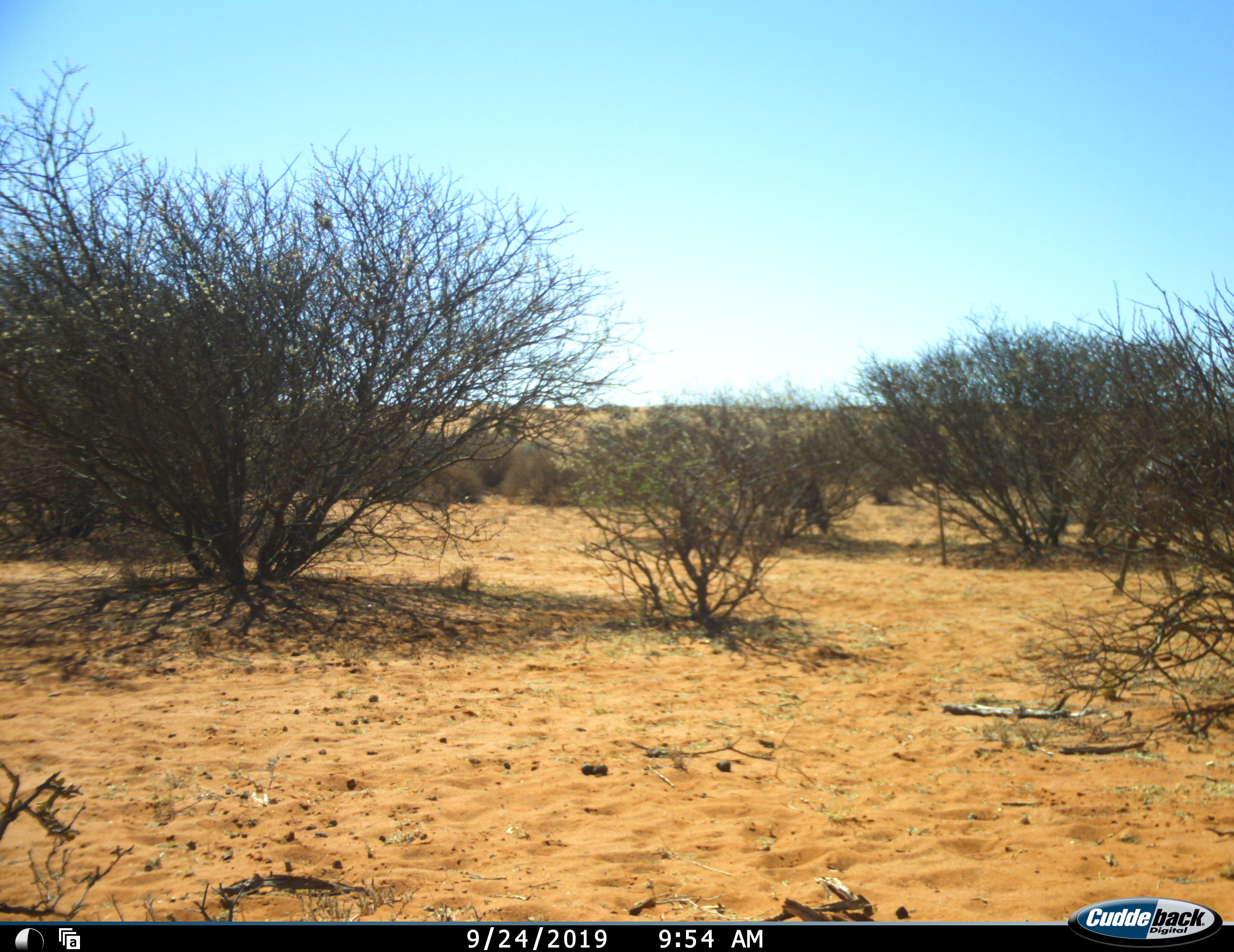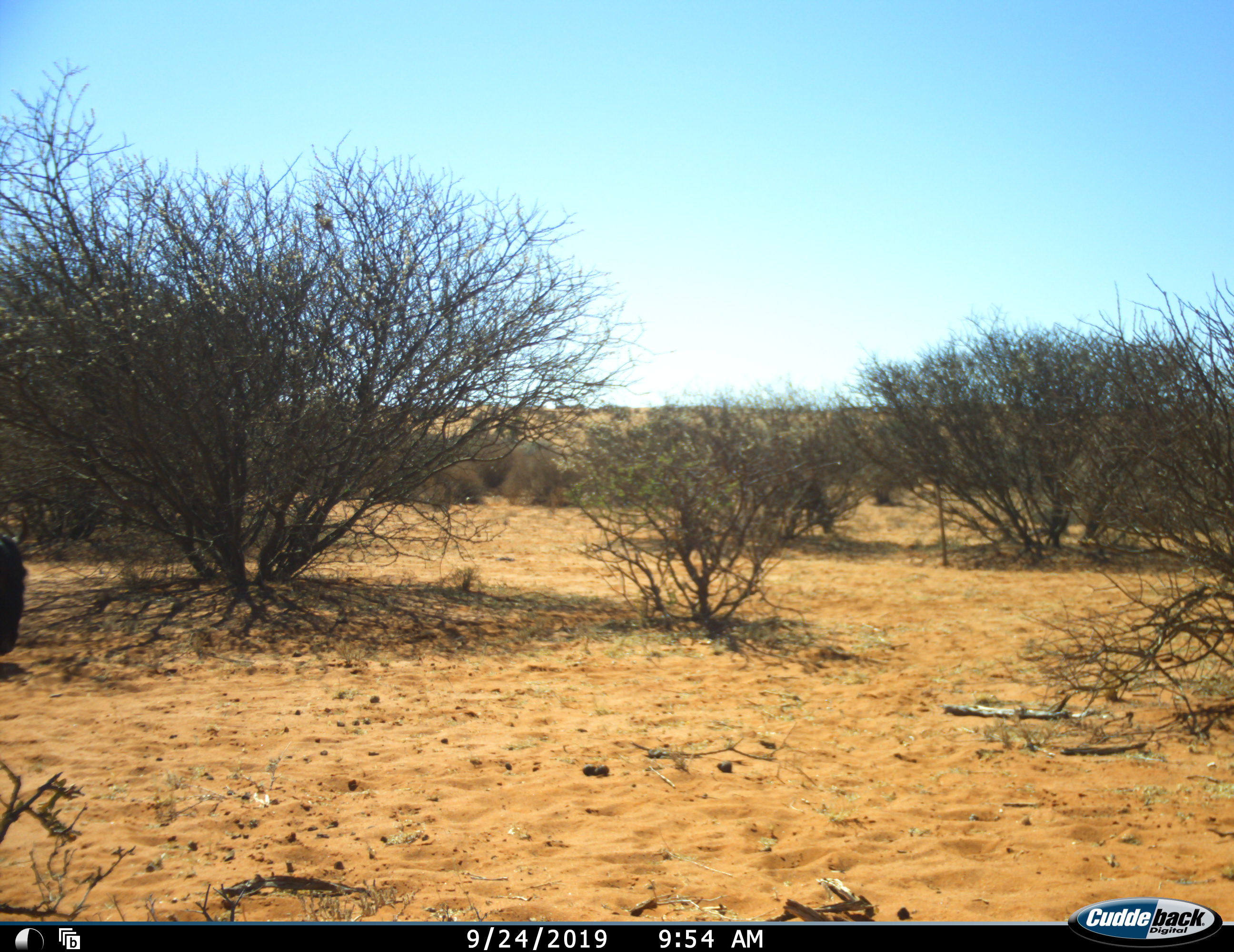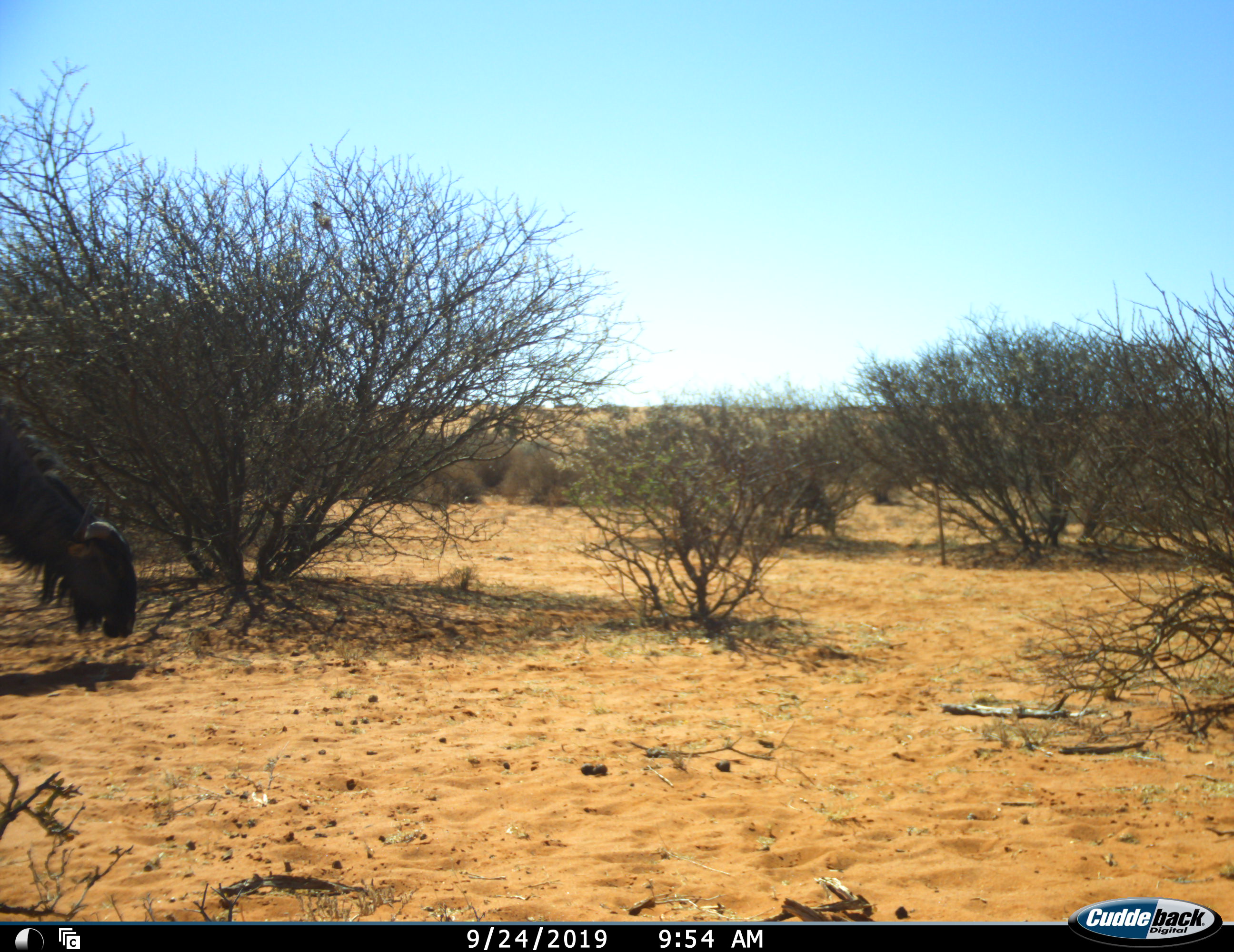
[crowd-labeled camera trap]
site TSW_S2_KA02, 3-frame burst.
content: unidentified animal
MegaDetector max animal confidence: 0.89